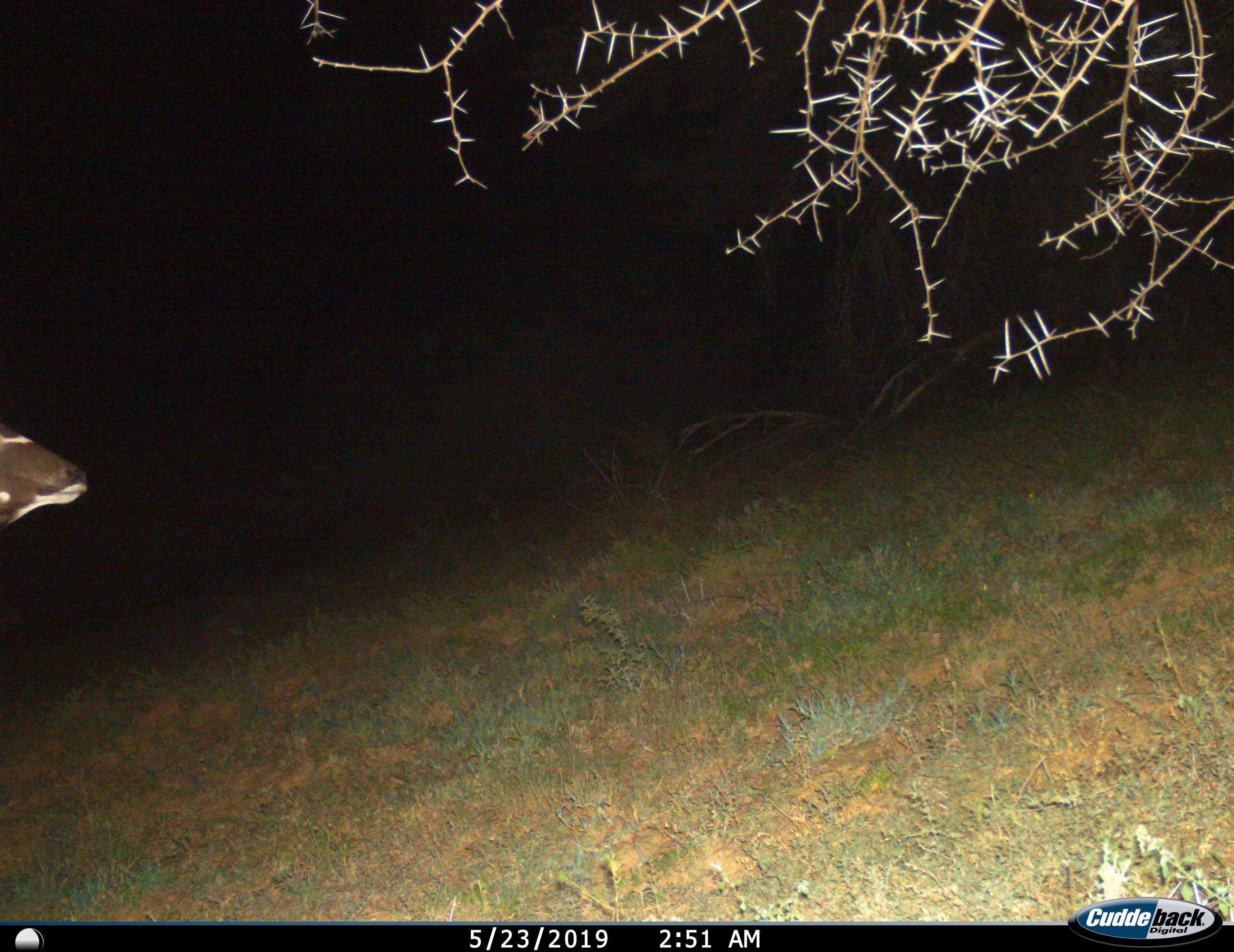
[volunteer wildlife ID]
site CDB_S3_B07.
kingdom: Animalia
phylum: Chordata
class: Mammalia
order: Artiodactyla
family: Bovidae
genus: Tragelaphus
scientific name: Tragelaphus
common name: kudu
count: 1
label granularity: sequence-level